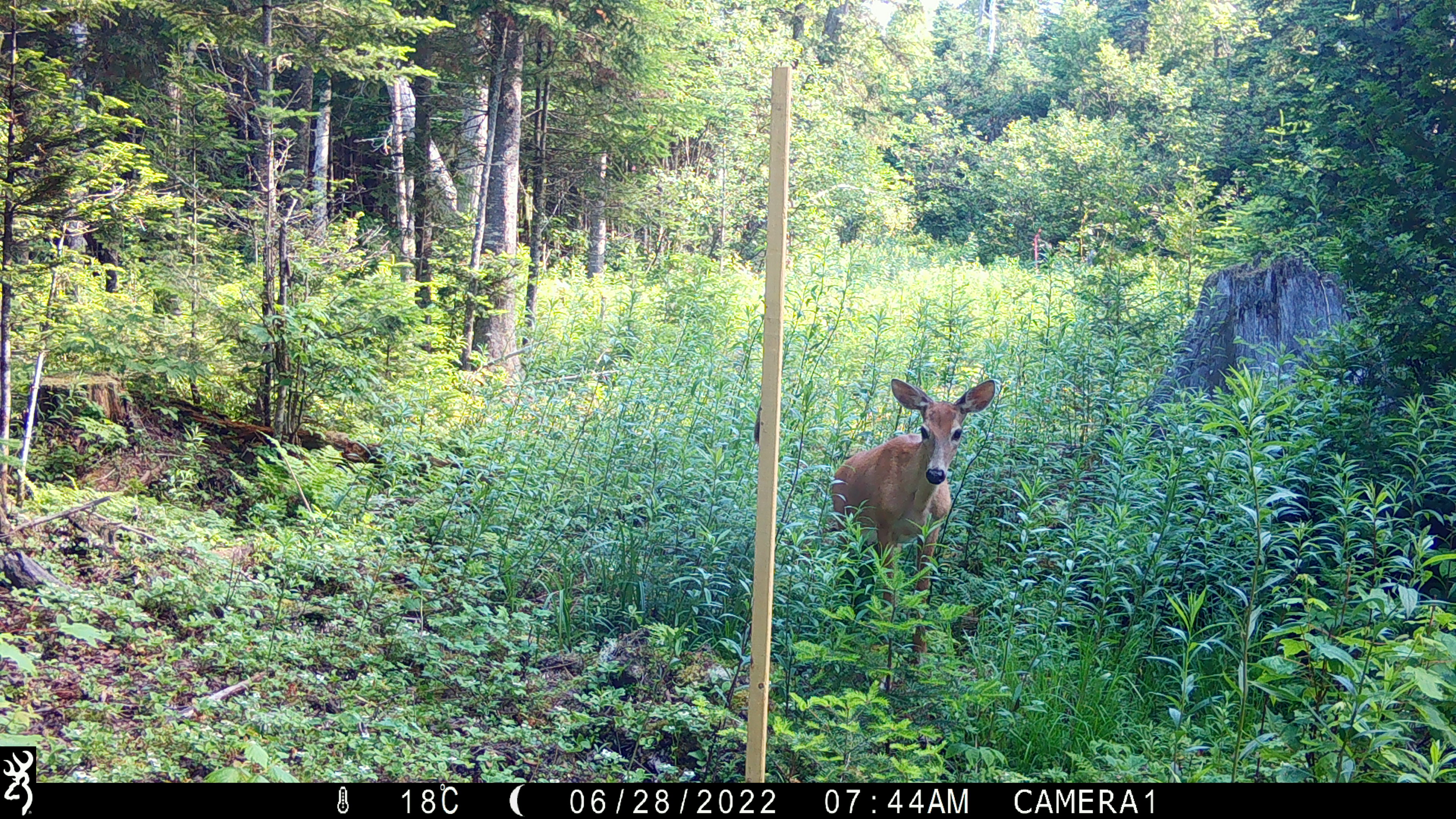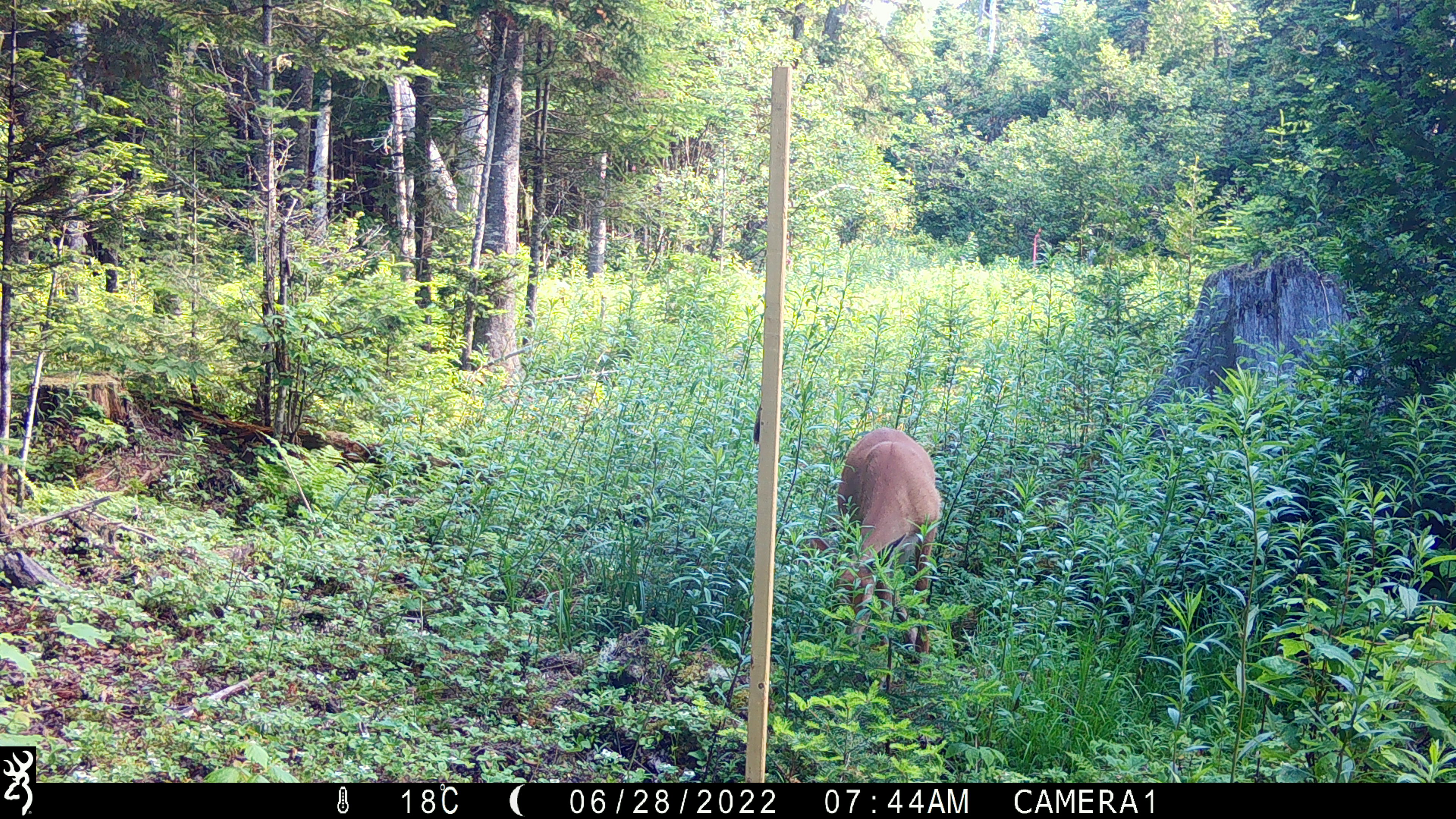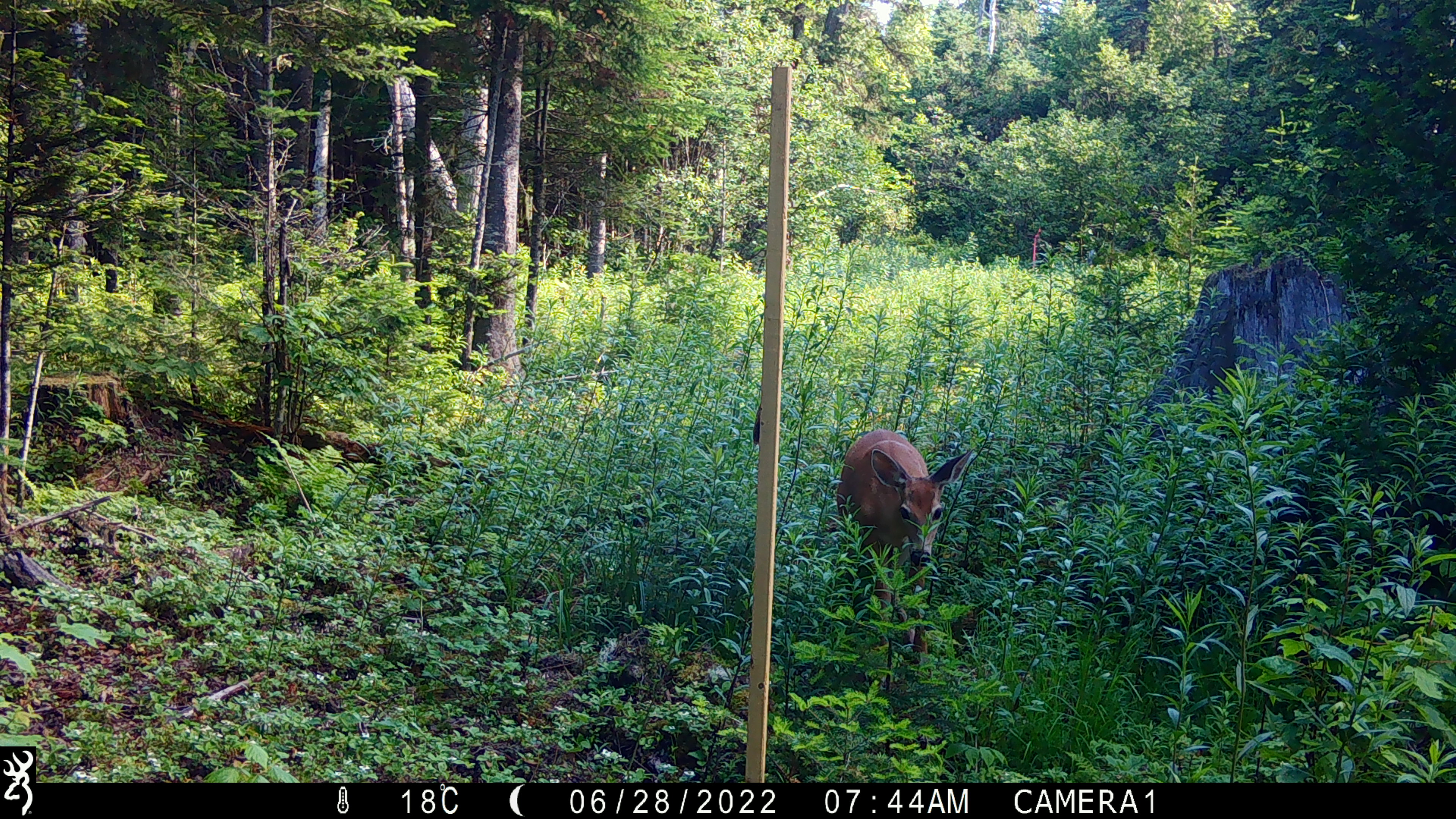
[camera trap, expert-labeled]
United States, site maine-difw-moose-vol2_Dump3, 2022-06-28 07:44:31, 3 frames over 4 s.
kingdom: Animalia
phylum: Chordata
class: Mammalia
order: Artiodactyla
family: Cervidae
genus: Odocoileus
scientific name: Odocoileus virginianus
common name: white-tailed deer